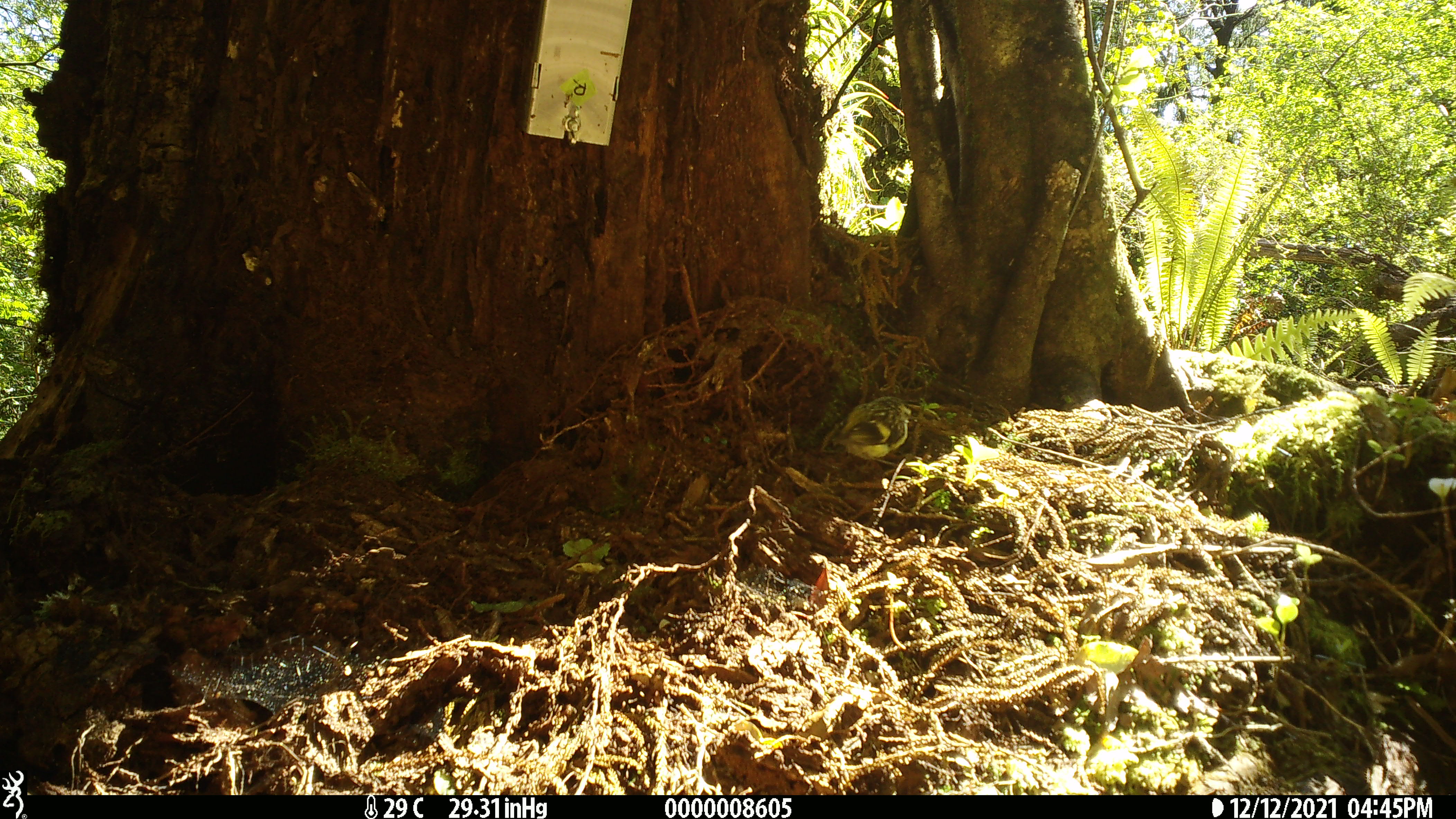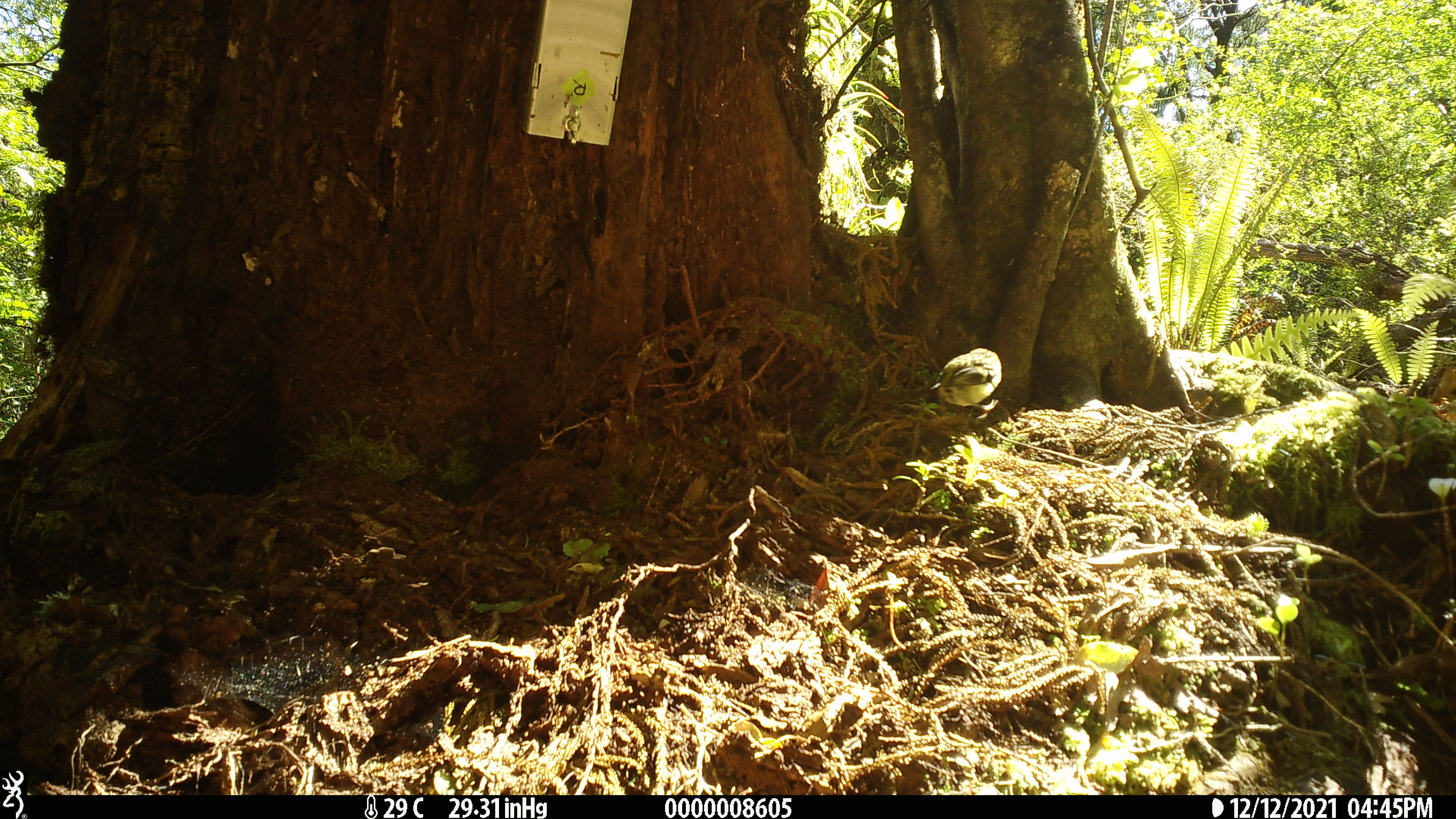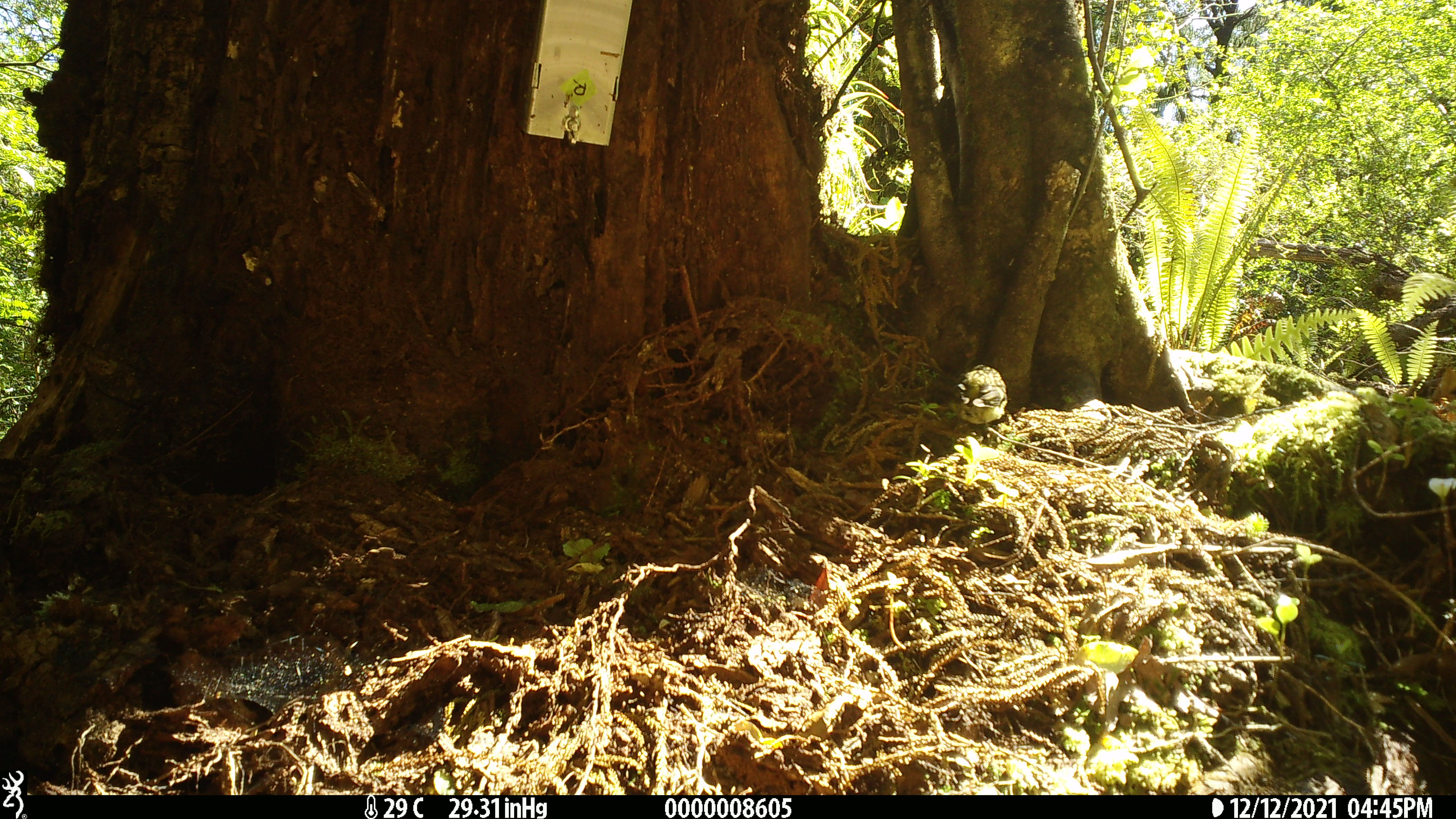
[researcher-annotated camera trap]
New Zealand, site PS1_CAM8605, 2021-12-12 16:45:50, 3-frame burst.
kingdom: Animalia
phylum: Chordata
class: Aves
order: Passeriformes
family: Acanthisittidae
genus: Acanthisitta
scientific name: Acanthisitta chloris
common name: rifleman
Rifleman (Acanthisitta chloris).